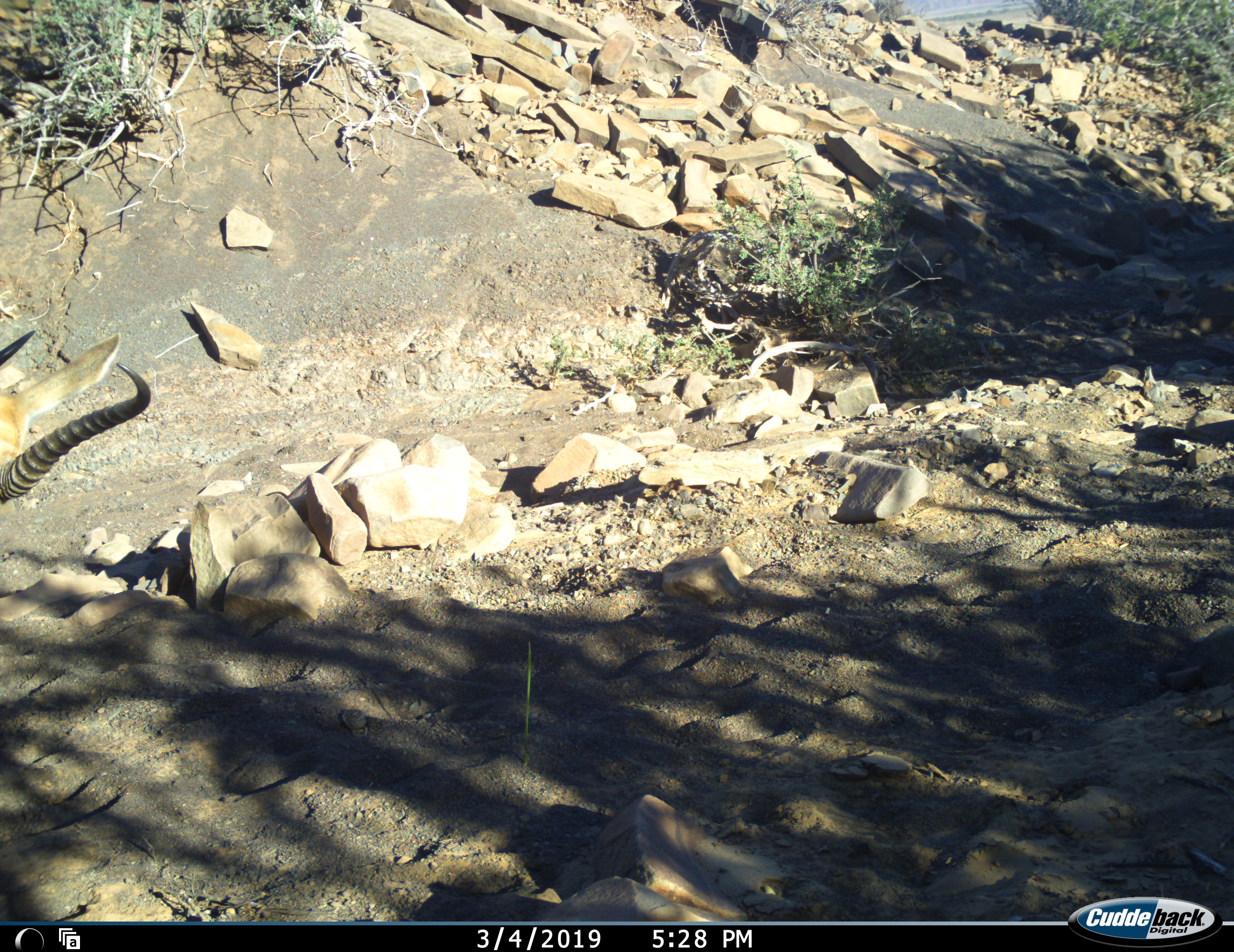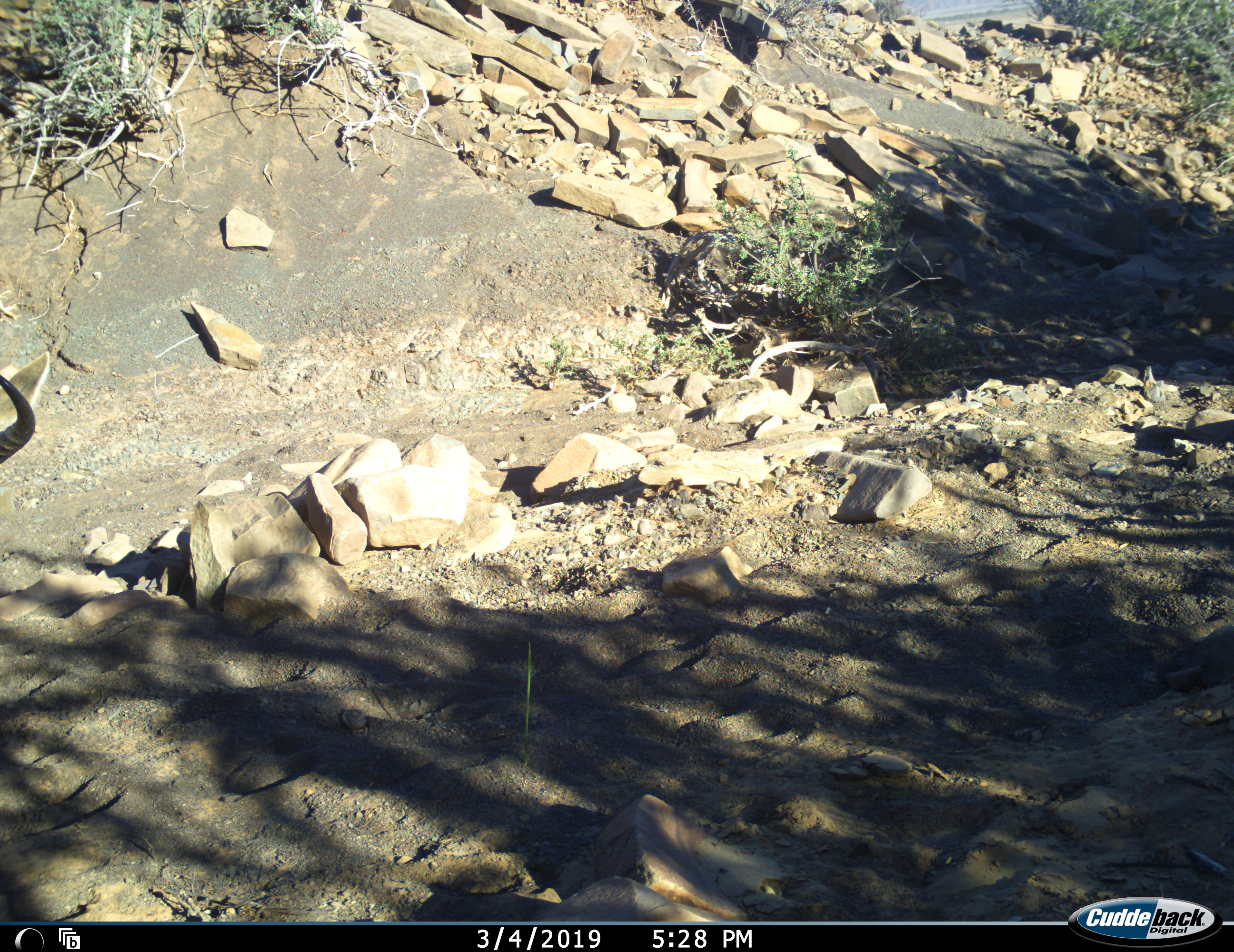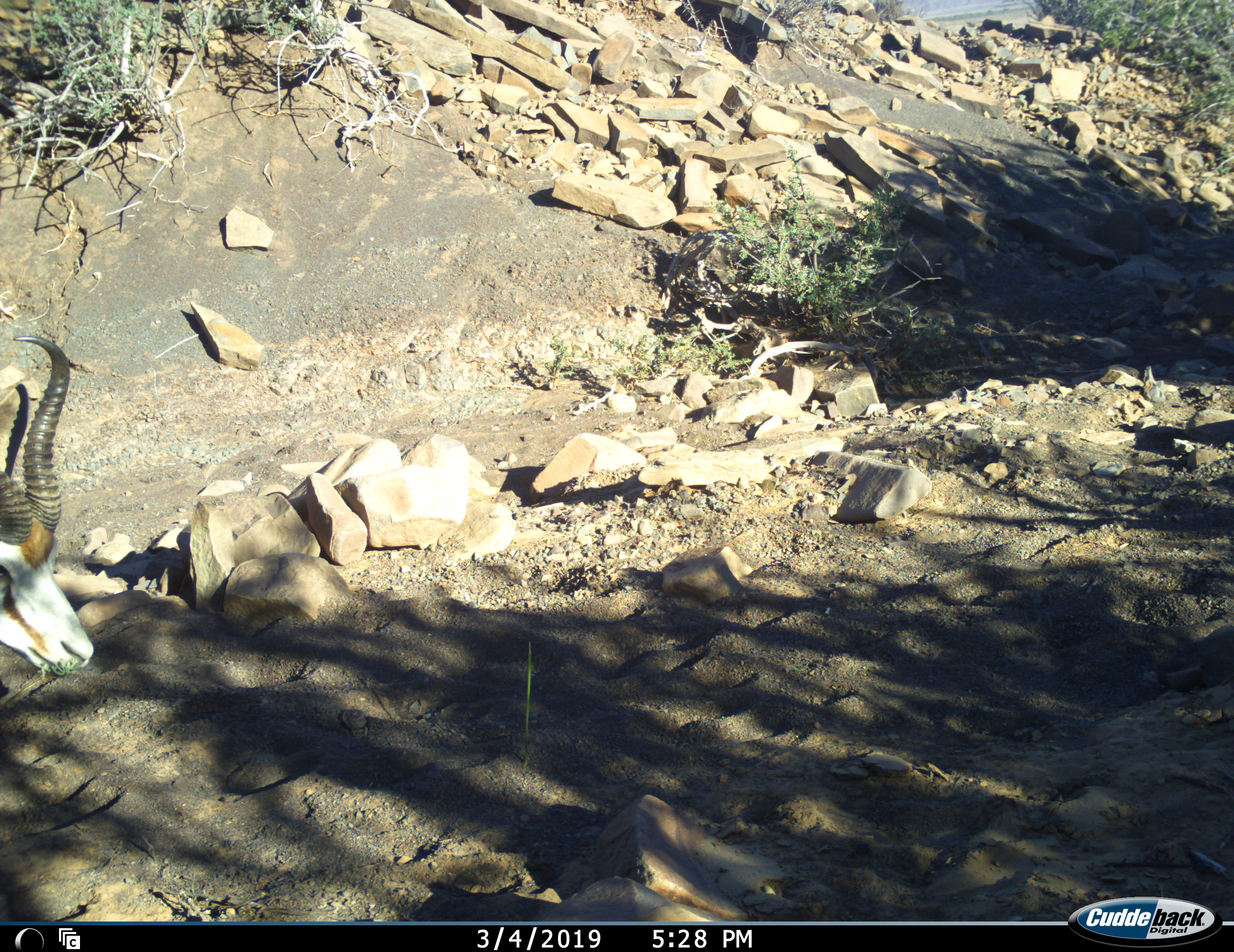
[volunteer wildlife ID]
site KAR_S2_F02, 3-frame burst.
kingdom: Animalia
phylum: Chordata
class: Mammalia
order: Artiodactyla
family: Bovidae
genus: Antidorcas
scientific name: Antidorcas marsupialis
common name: springbok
Springbok (Antidorcas marsupialis), count 1. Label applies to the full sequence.